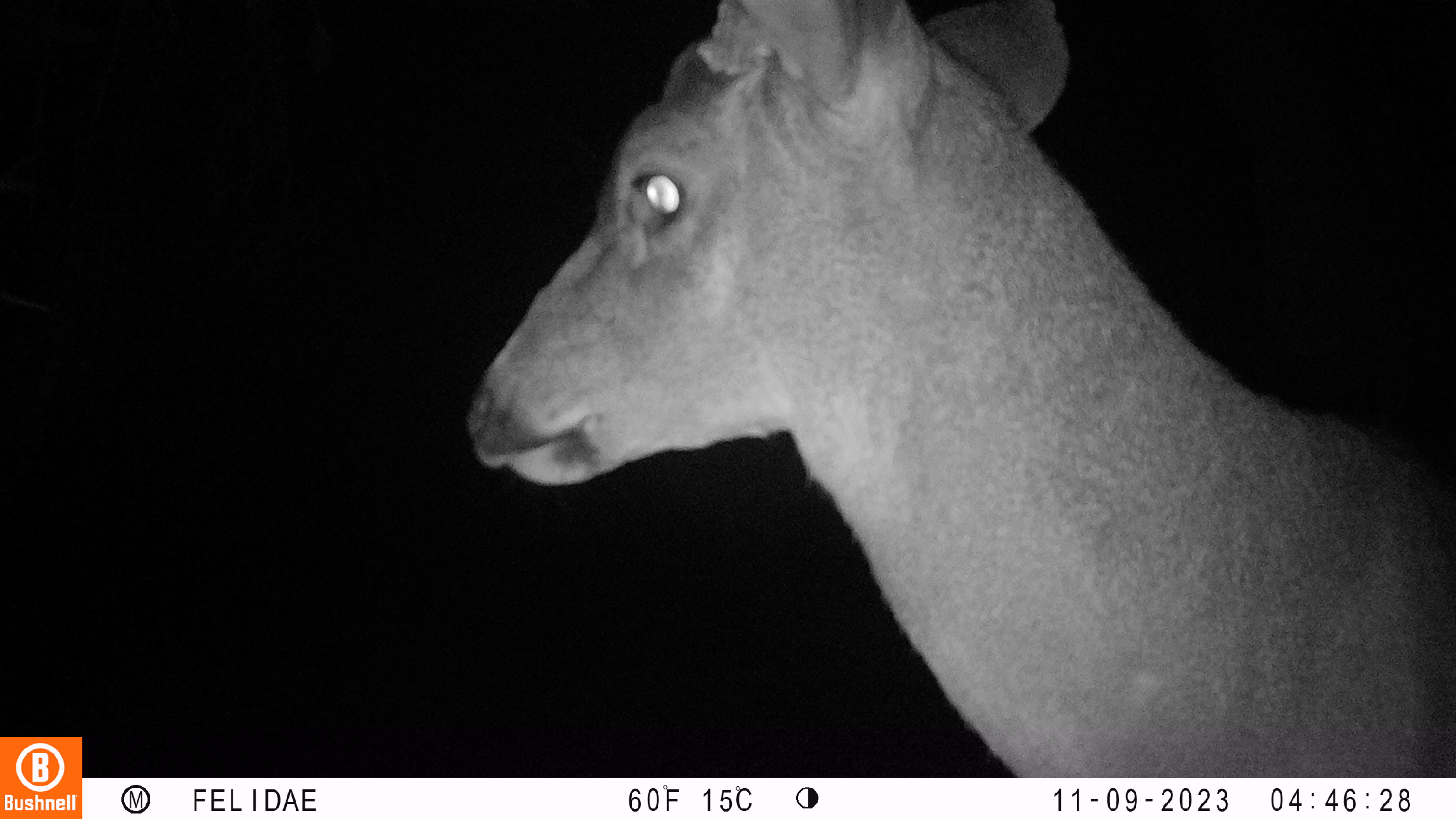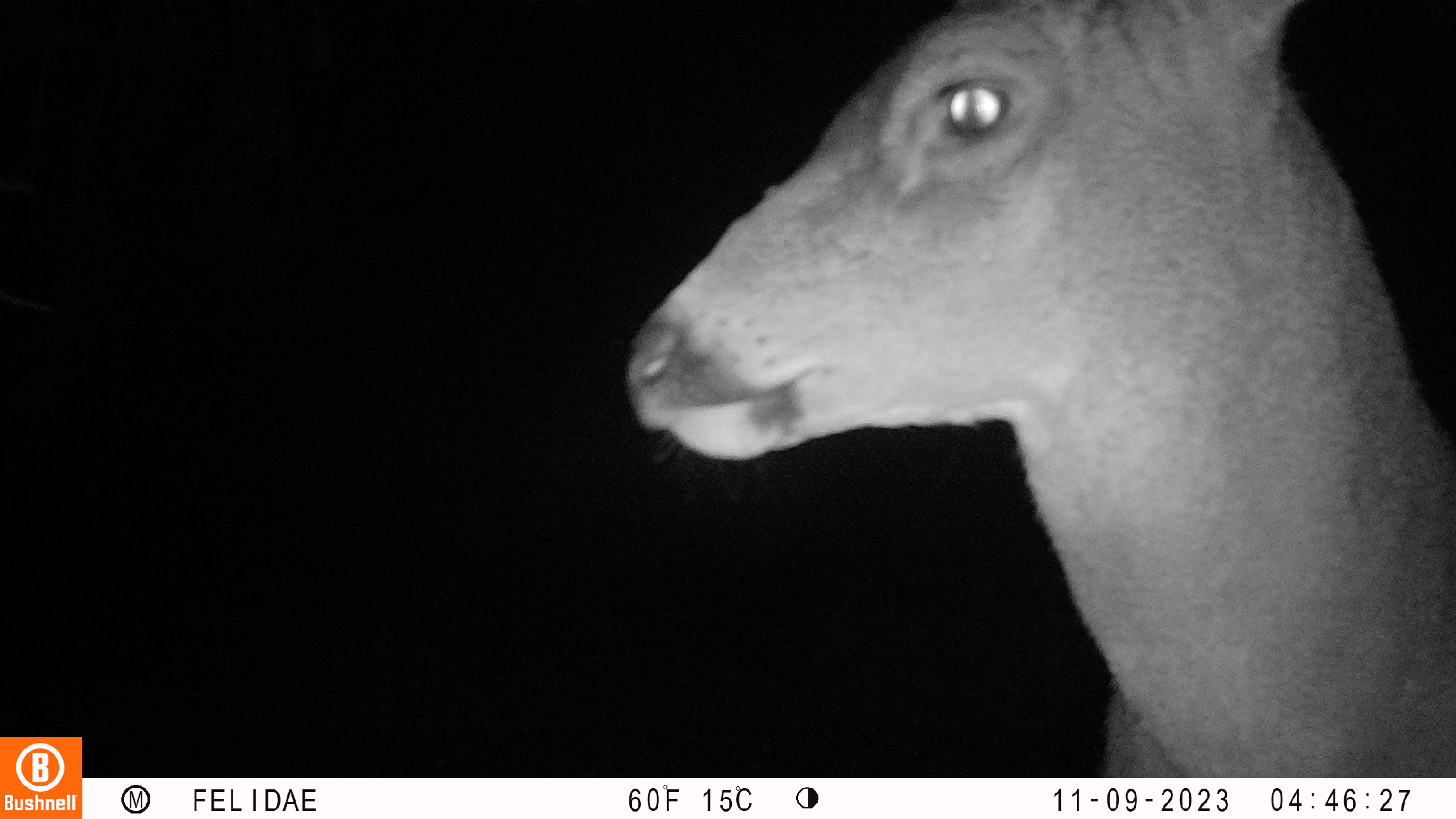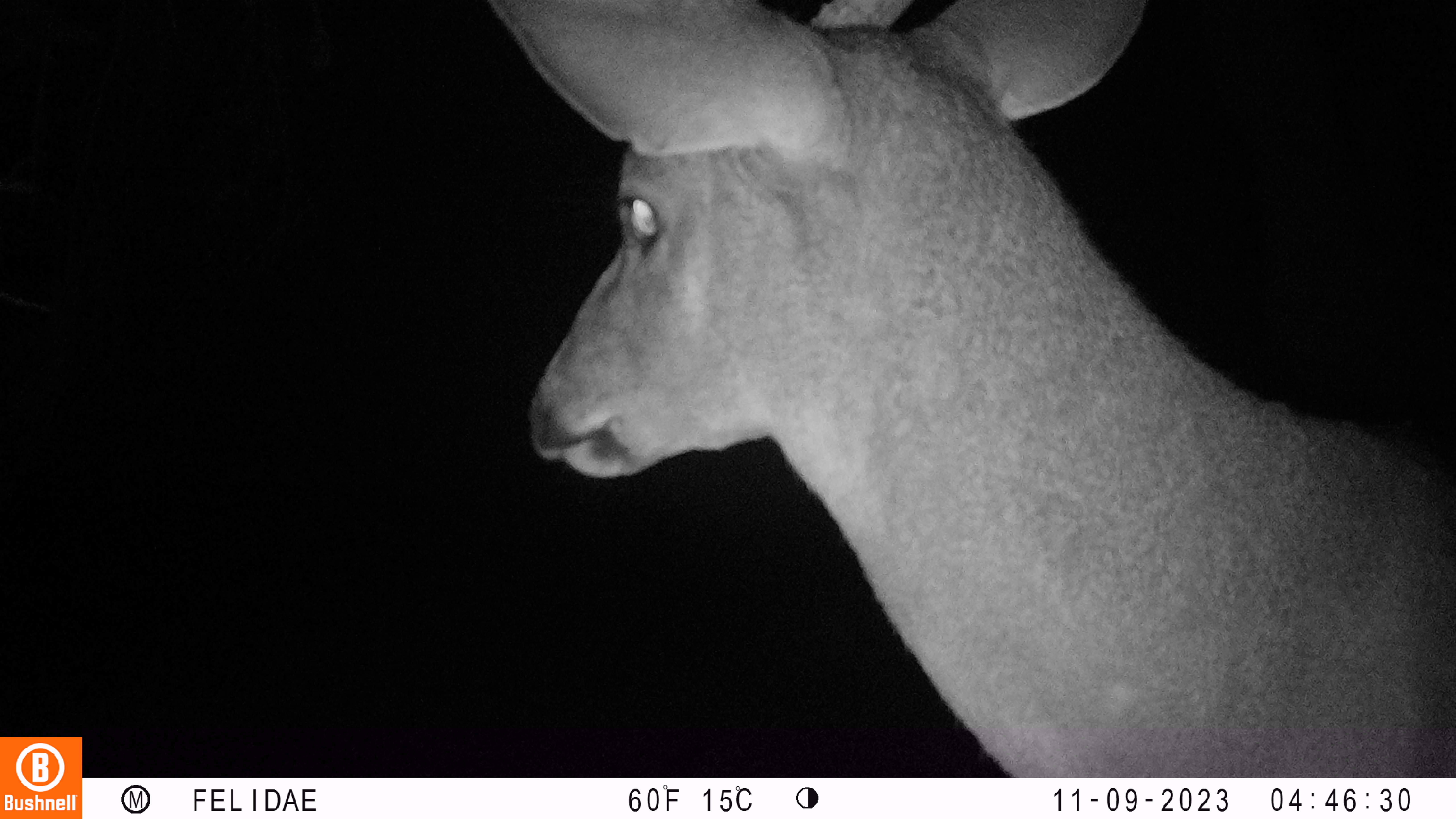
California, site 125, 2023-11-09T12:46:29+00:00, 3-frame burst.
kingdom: Animalia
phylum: Chordata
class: Mammalia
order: Artiodactyla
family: Cervidae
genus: Odocoileus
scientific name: Odocoileus hemionus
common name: mule deer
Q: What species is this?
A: Mule deer (Odocoileus hemionus).